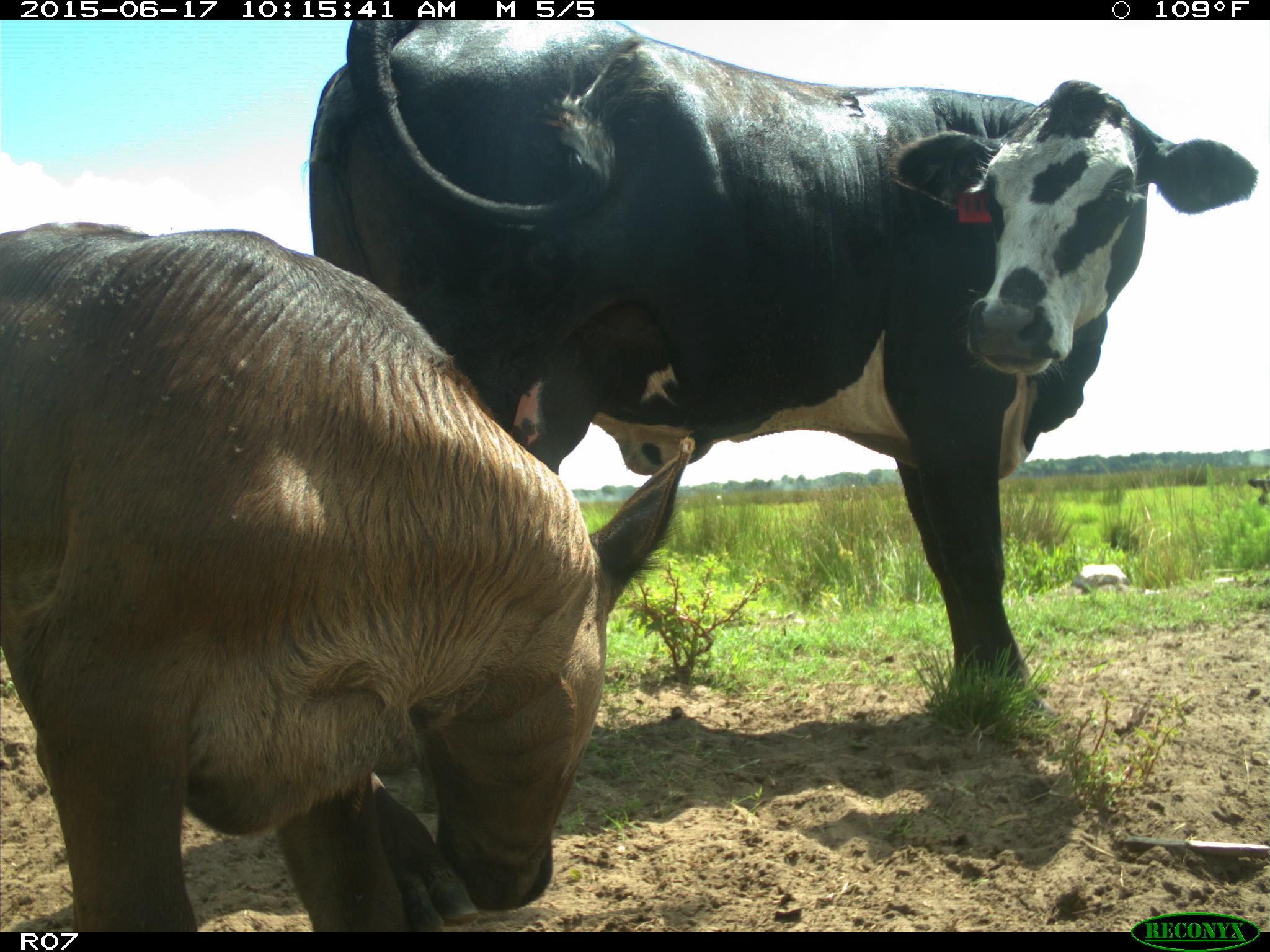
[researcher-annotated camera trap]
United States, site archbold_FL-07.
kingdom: Animalia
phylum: Chordata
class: Mammalia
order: Artiodactyla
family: Bovidae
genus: Bos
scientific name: Bos taurus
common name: domestic cow